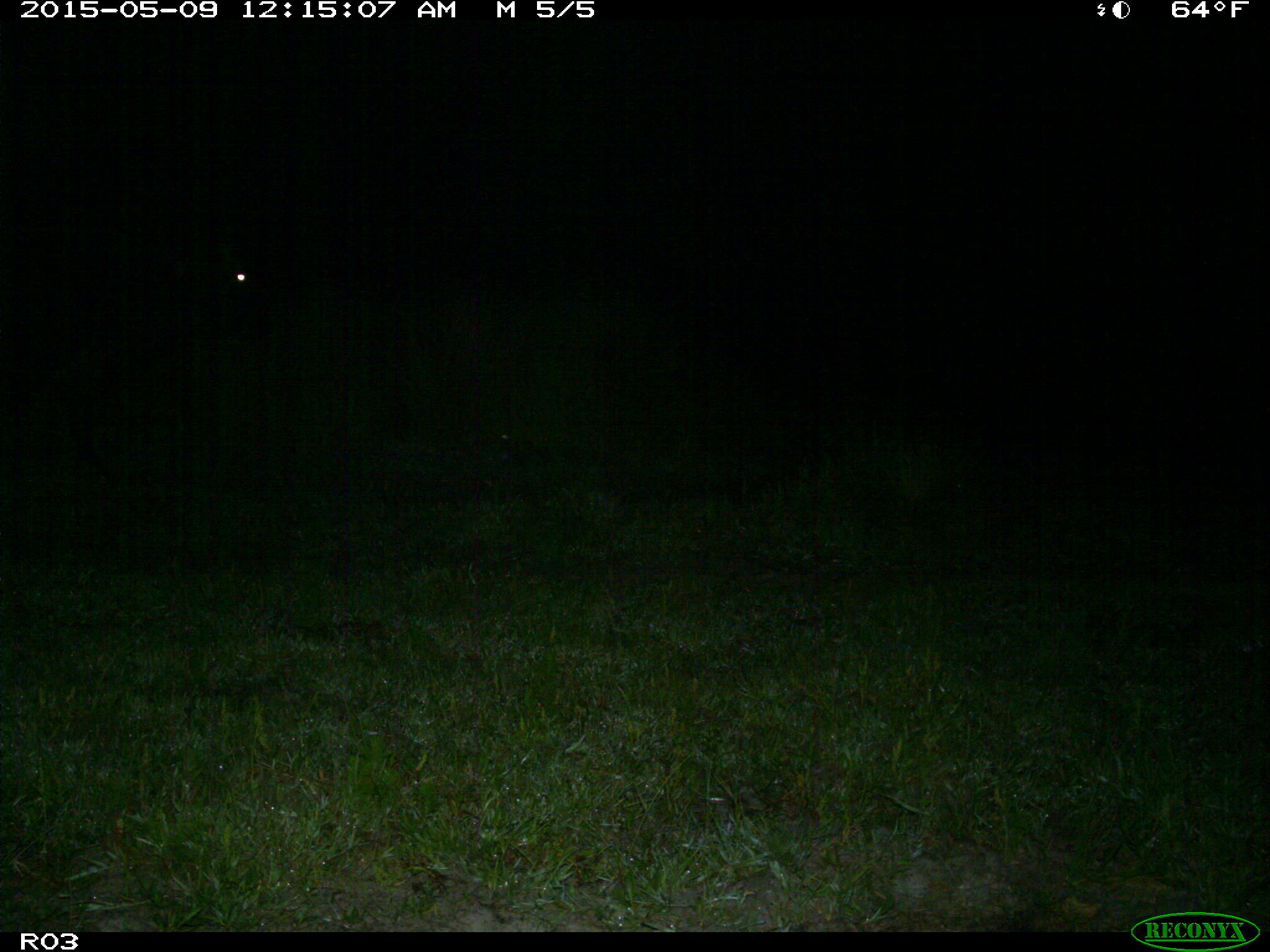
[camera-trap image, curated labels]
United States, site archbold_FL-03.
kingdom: Animalia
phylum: Chordata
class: Mammalia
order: Artiodactyla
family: Bovidae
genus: Bos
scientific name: Bos taurus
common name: domestic cow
Bos taurus (domestic cow).